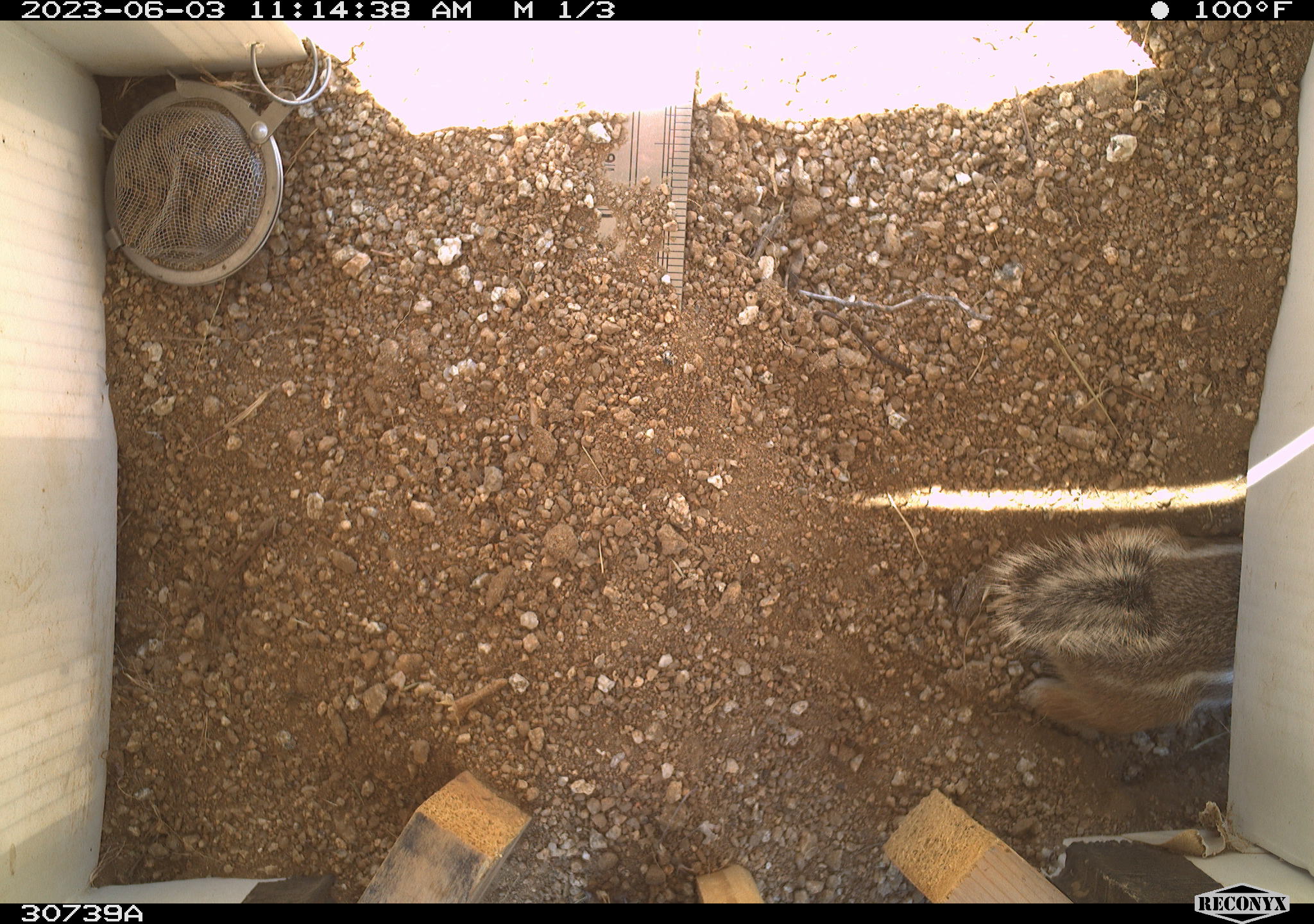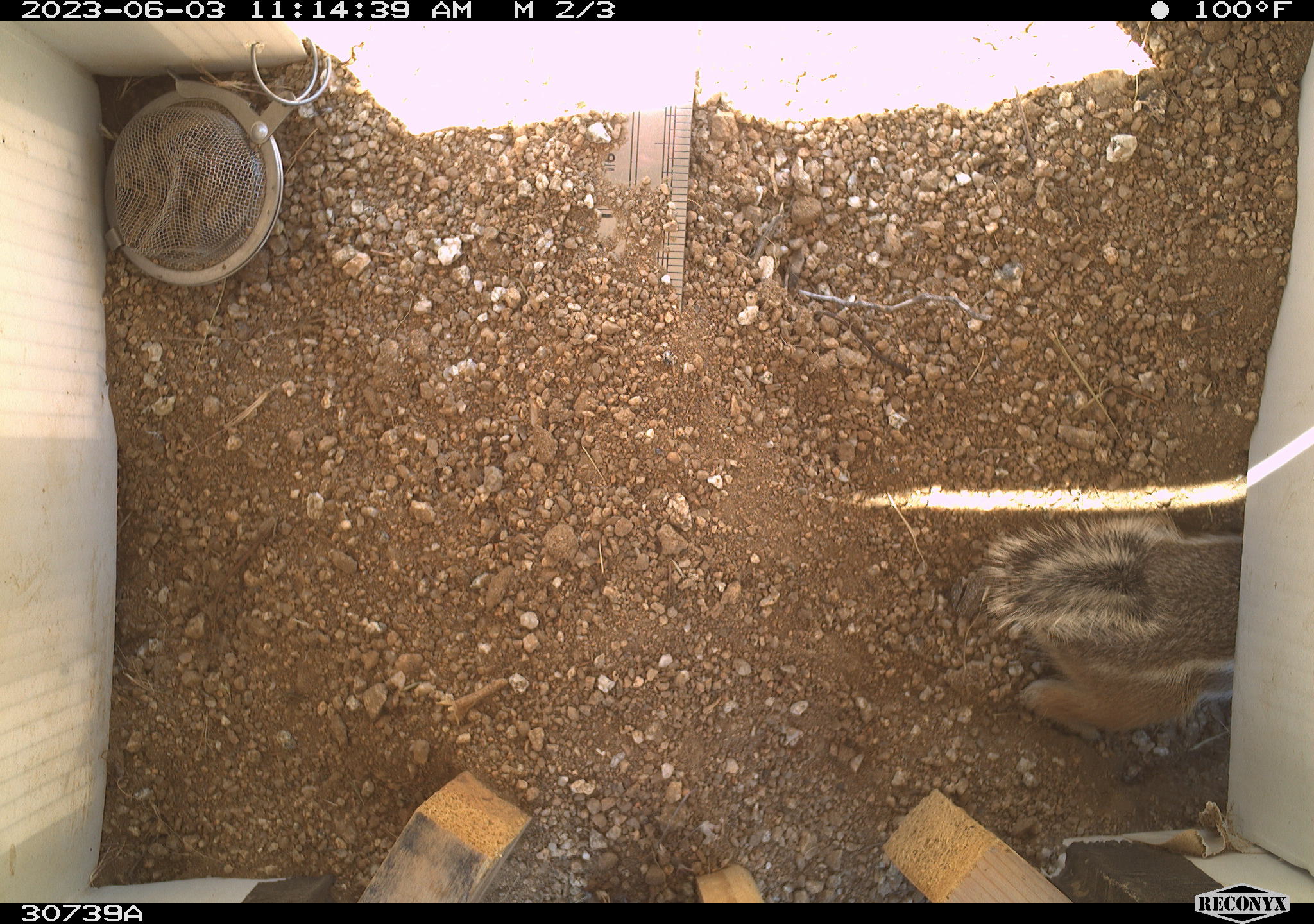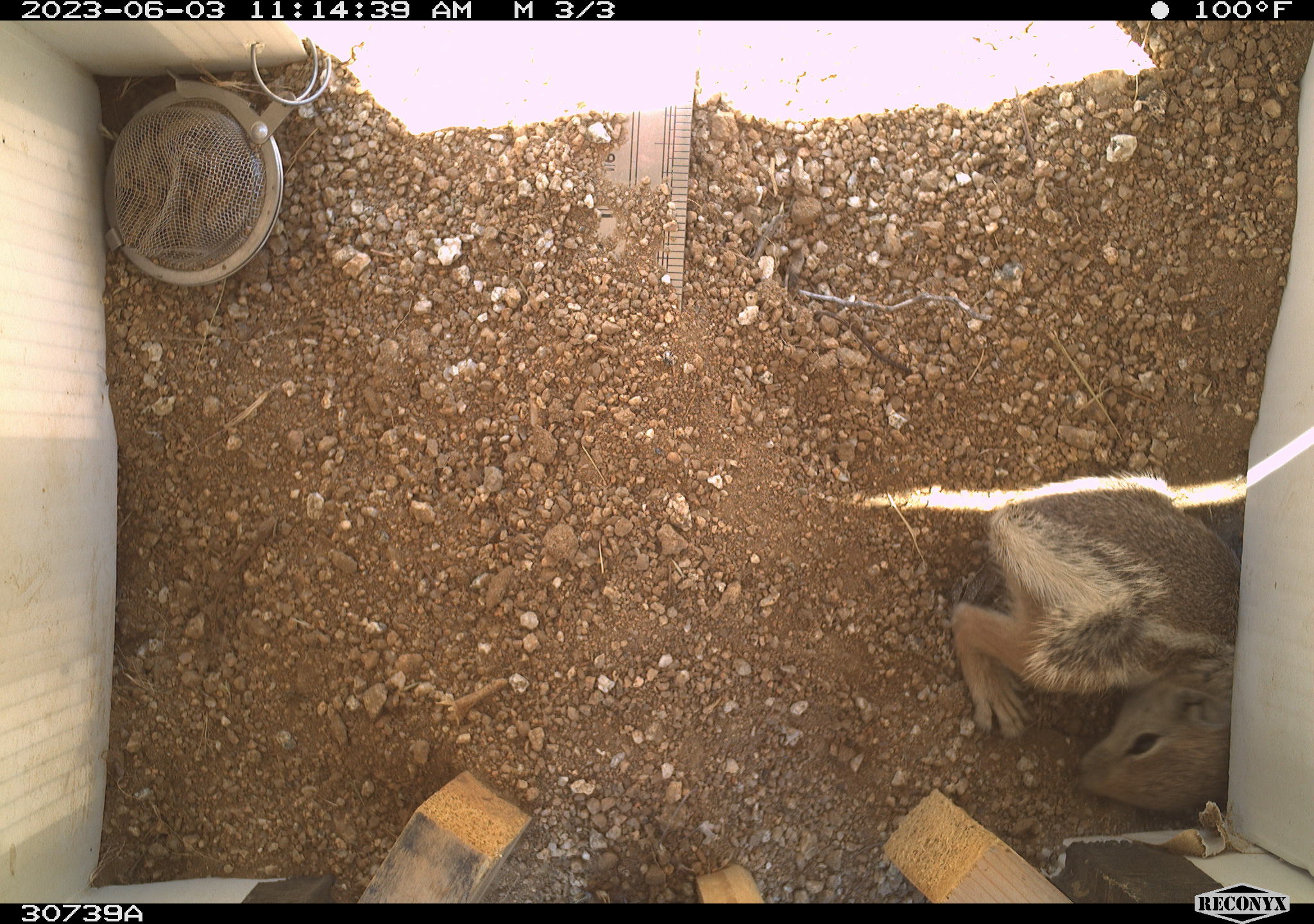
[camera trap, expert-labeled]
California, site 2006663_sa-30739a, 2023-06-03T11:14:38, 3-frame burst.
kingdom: Animalia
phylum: Chordata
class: Mammalia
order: Rodentia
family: Sciuridae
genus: Ammospermophilus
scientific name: Ammospermophilus leucurus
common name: white-tailed antelope squirrel